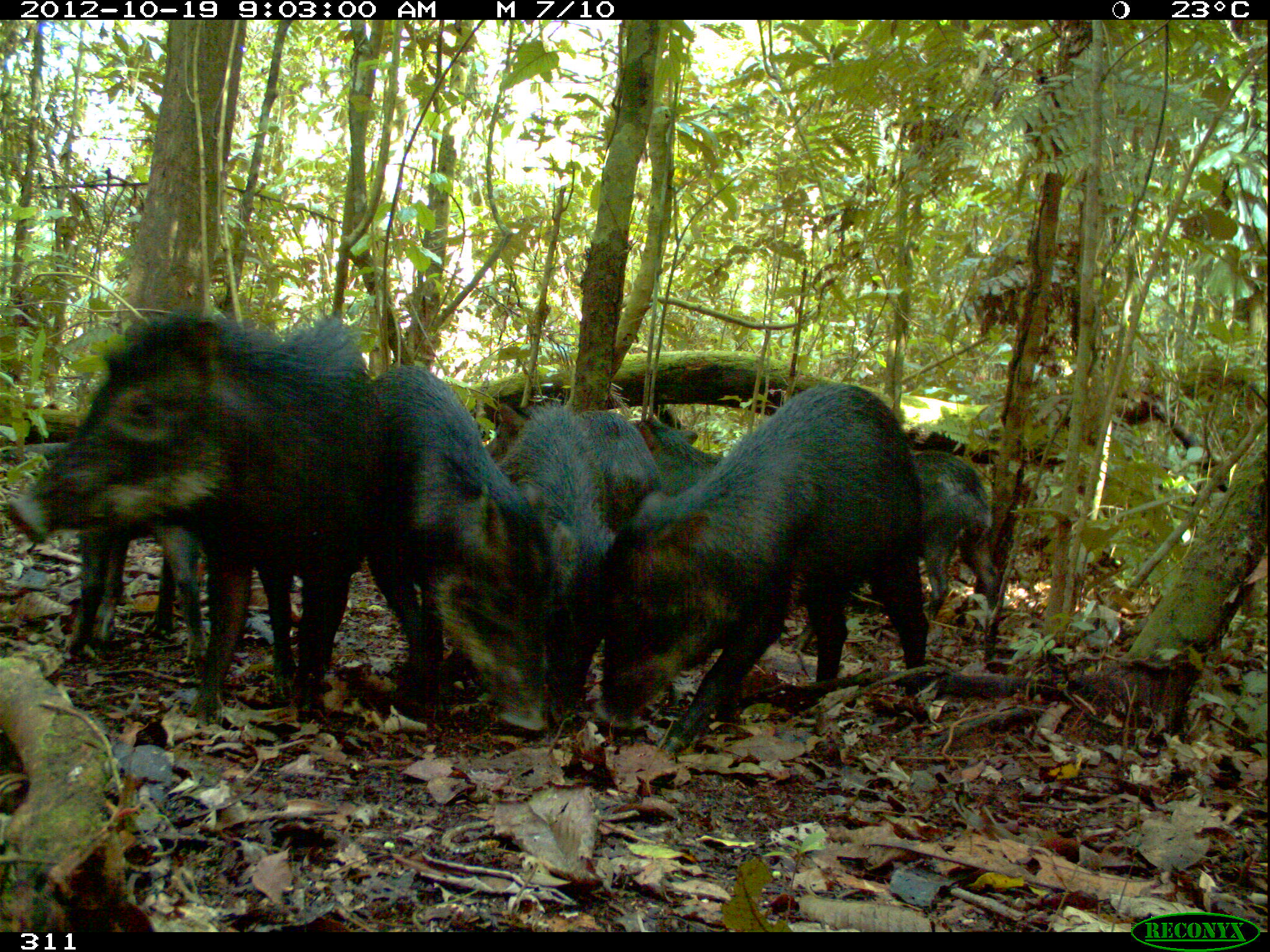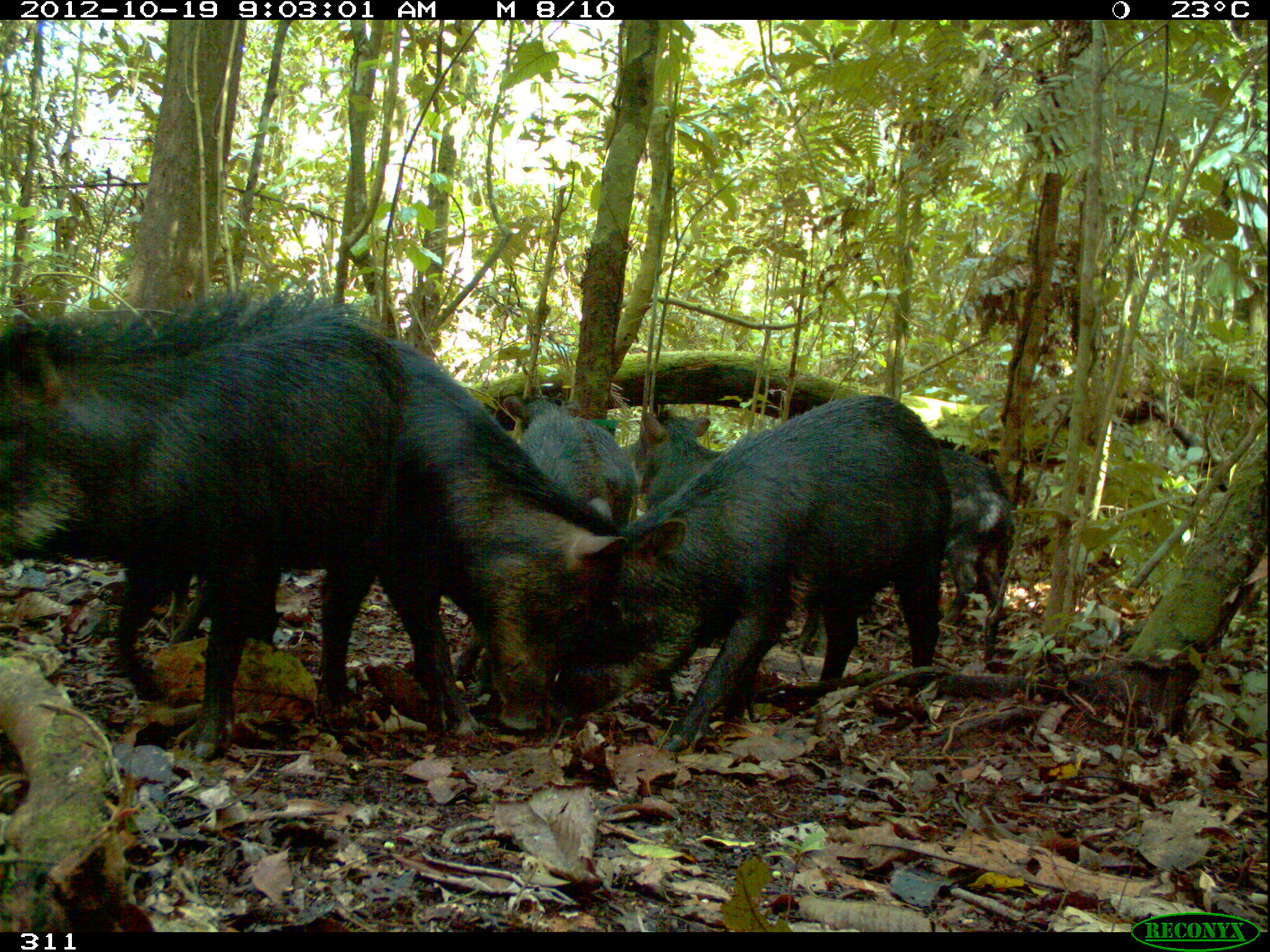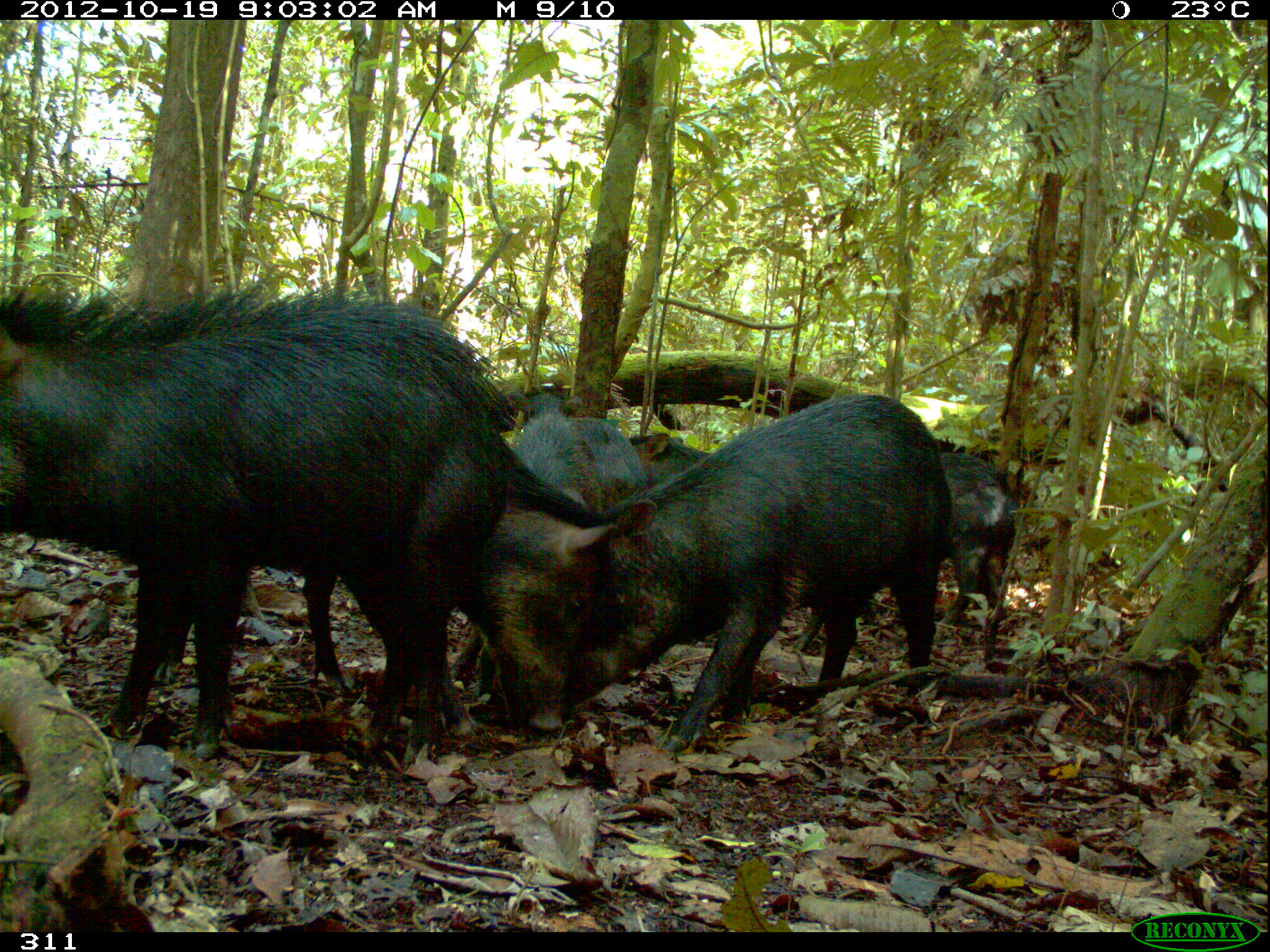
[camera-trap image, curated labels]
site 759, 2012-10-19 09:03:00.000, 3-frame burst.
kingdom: Animalia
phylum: Chordata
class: Mammalia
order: Artiodactyla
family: Tayassuidae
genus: Tayassu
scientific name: Tayassu pecari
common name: white-lipped peccary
Tayassu pecari (white-lipped peccary).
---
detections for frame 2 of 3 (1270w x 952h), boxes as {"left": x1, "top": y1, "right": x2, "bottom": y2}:
tayassu pecari: {"left": 0, "top": 291, "right": 406, "bottom": 760}; {"left": 545, "top": 391, "right": 954, "bottom": 753}; {"left": 397, "top": 307, "right": 629, "bottom": 741}; {"left": 621, "top": 409, "right": 828, "bottom": 658}; {"left": 501, "top": 394, "right": 639, "bottom": 536}; {"left": 933, "top": 432, "right": 1018, "bottom": 645}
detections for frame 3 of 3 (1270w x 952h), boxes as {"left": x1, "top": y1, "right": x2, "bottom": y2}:
tayassu pecari: {"left": 0, "top": 283, "right": 509, "bottom": 766}; {"left": 147, "top": 434, "right": 618, "bottom": 735}; {"left": 595, "top": 391, "right": 954, "bottom": 753}; {"left": 449, "top": 408, "right": 605, "bottom": 698}; {"left": 628, "top": 431, "right": 825, "bottom": 652}; {"left": 931, "top": 451, "right": 1017, "bottom": 646}; {"left": 506, "top": 390, "right": 647, "bottom": 495}; {"left": 938, "top": 450, "right": 1016, "bottom": 626}